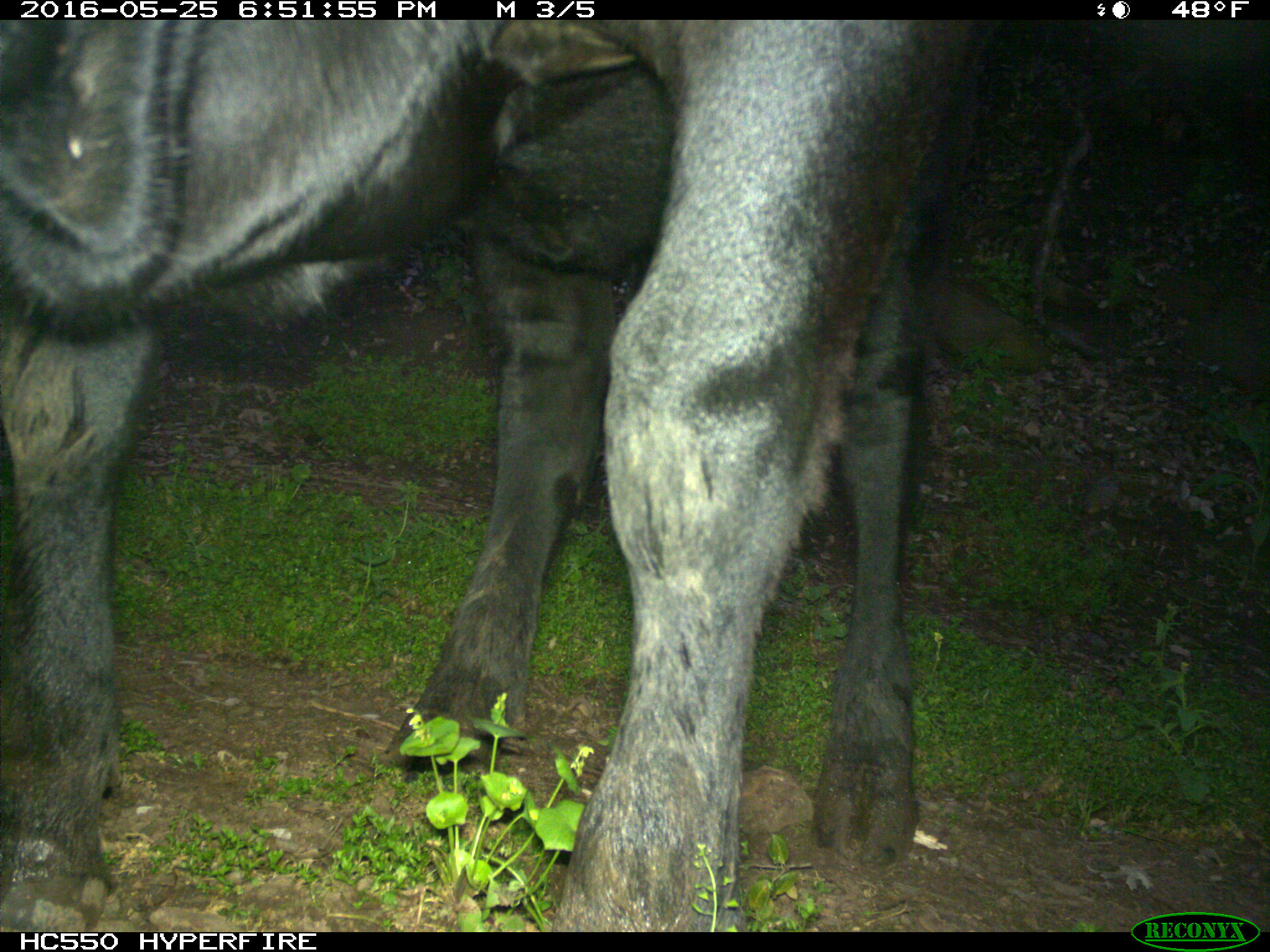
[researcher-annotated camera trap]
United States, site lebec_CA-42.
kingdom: Animalia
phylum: Chordata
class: Mammalia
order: Artiodactyla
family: Bovidae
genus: Bos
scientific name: Bos taurus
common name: domestic cow